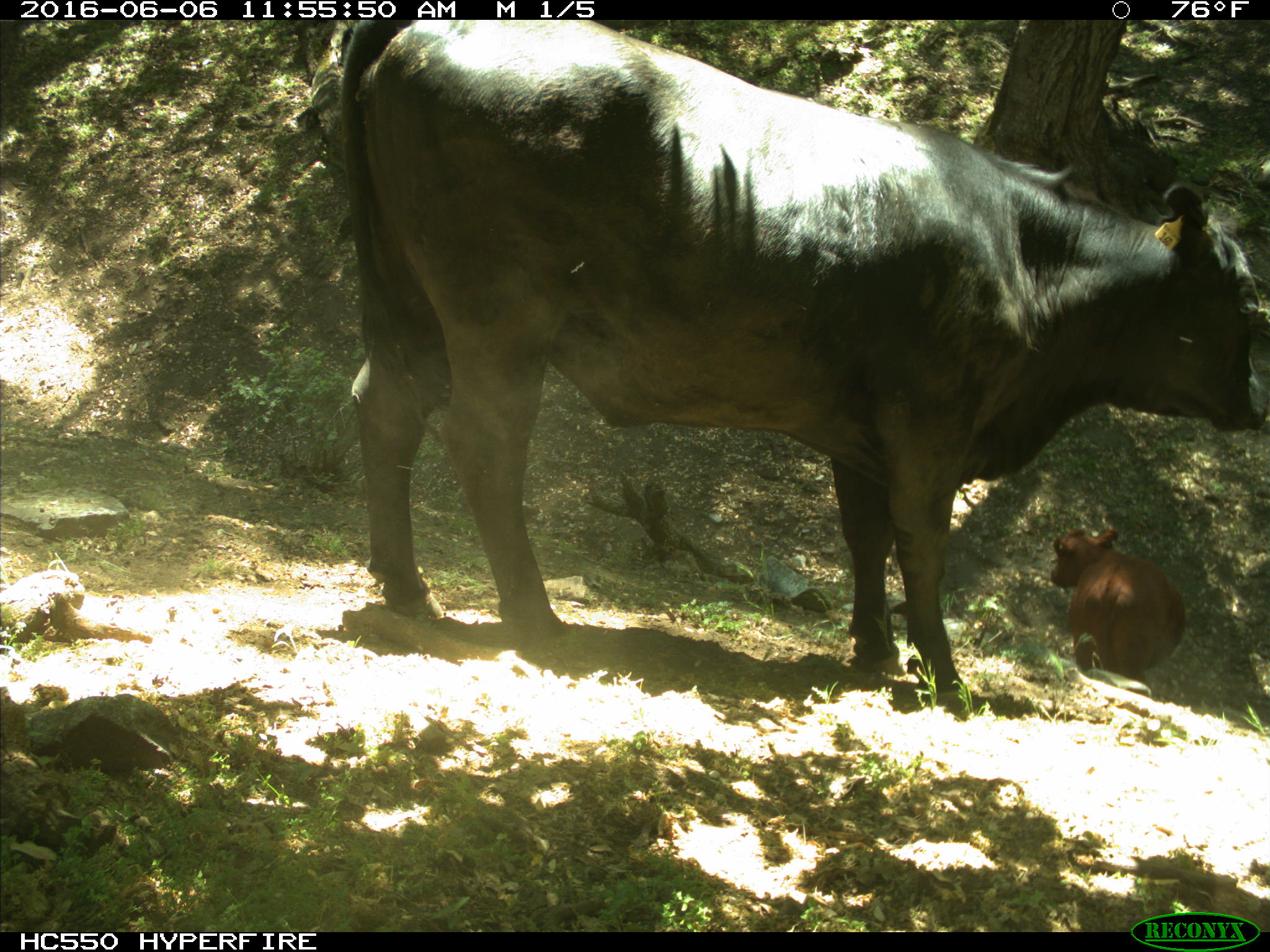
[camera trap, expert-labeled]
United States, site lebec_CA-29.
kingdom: Animalia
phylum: Chordata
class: Mammalia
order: Artiodactyla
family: Bovidae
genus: Bos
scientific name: Bos taurus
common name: domestic cow